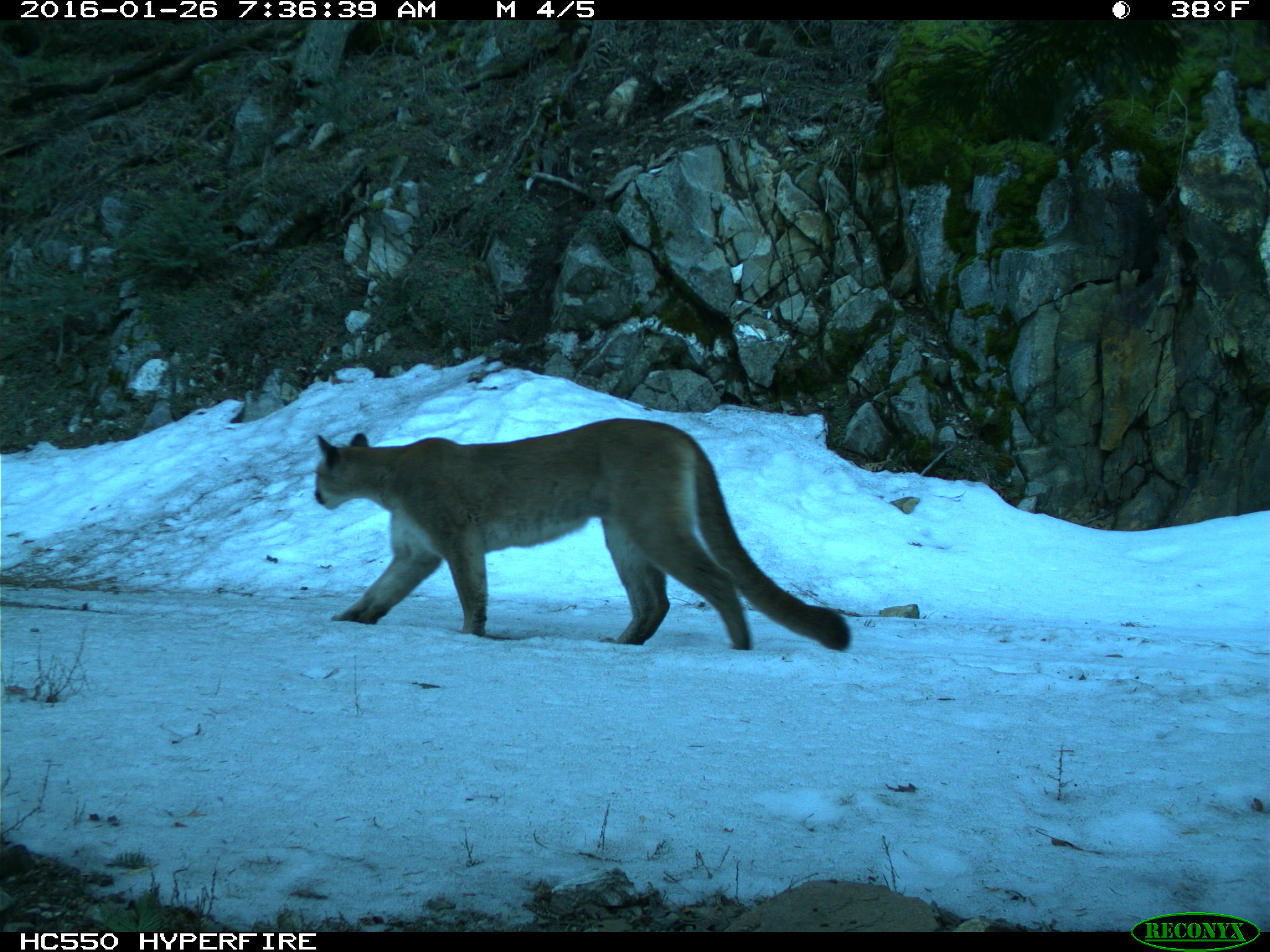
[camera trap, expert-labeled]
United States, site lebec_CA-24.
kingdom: Animalia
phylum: Chordata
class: Mammalia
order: Carnivora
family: Felidae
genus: Puma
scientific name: Puma concolor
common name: mountain lion